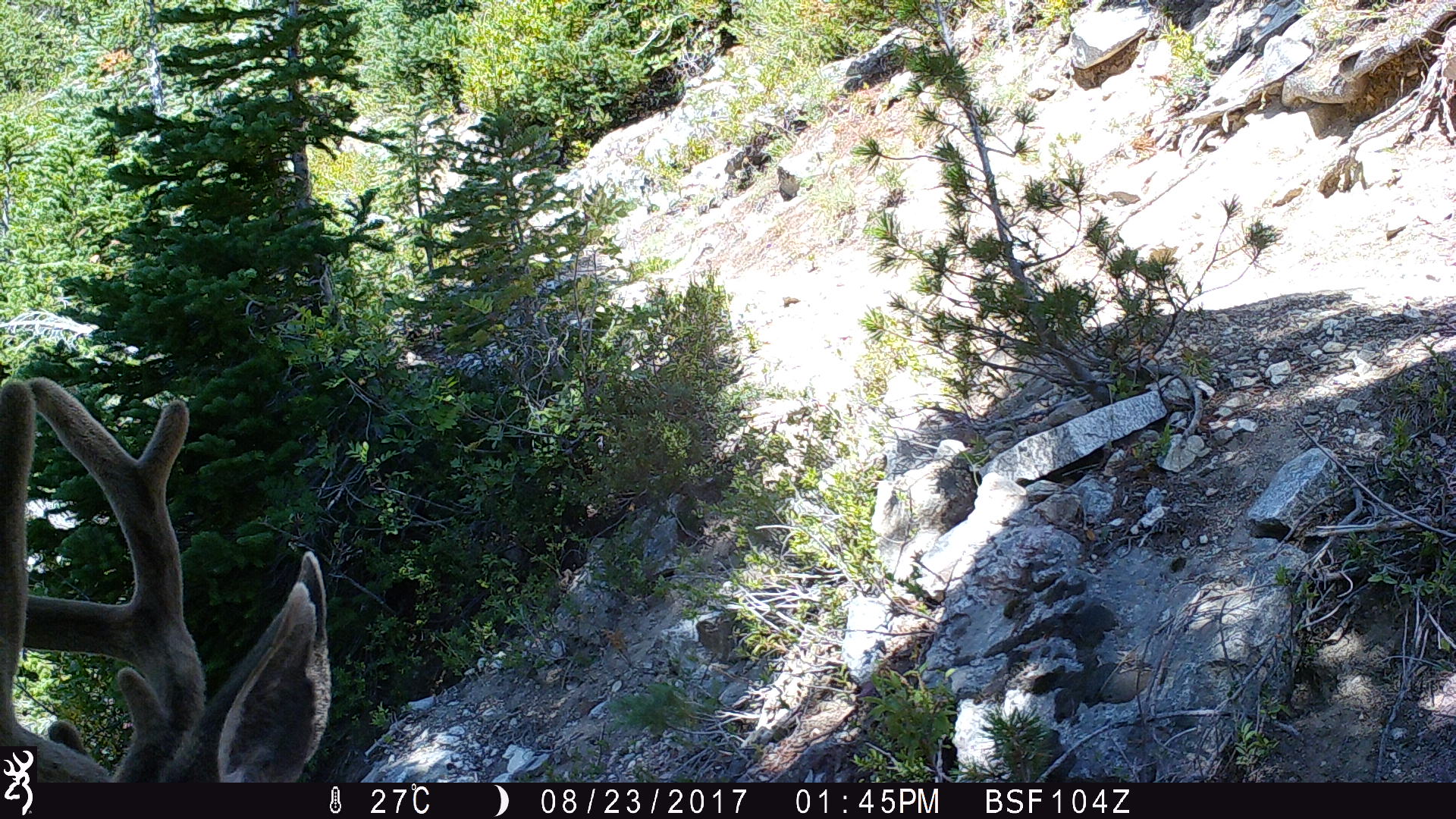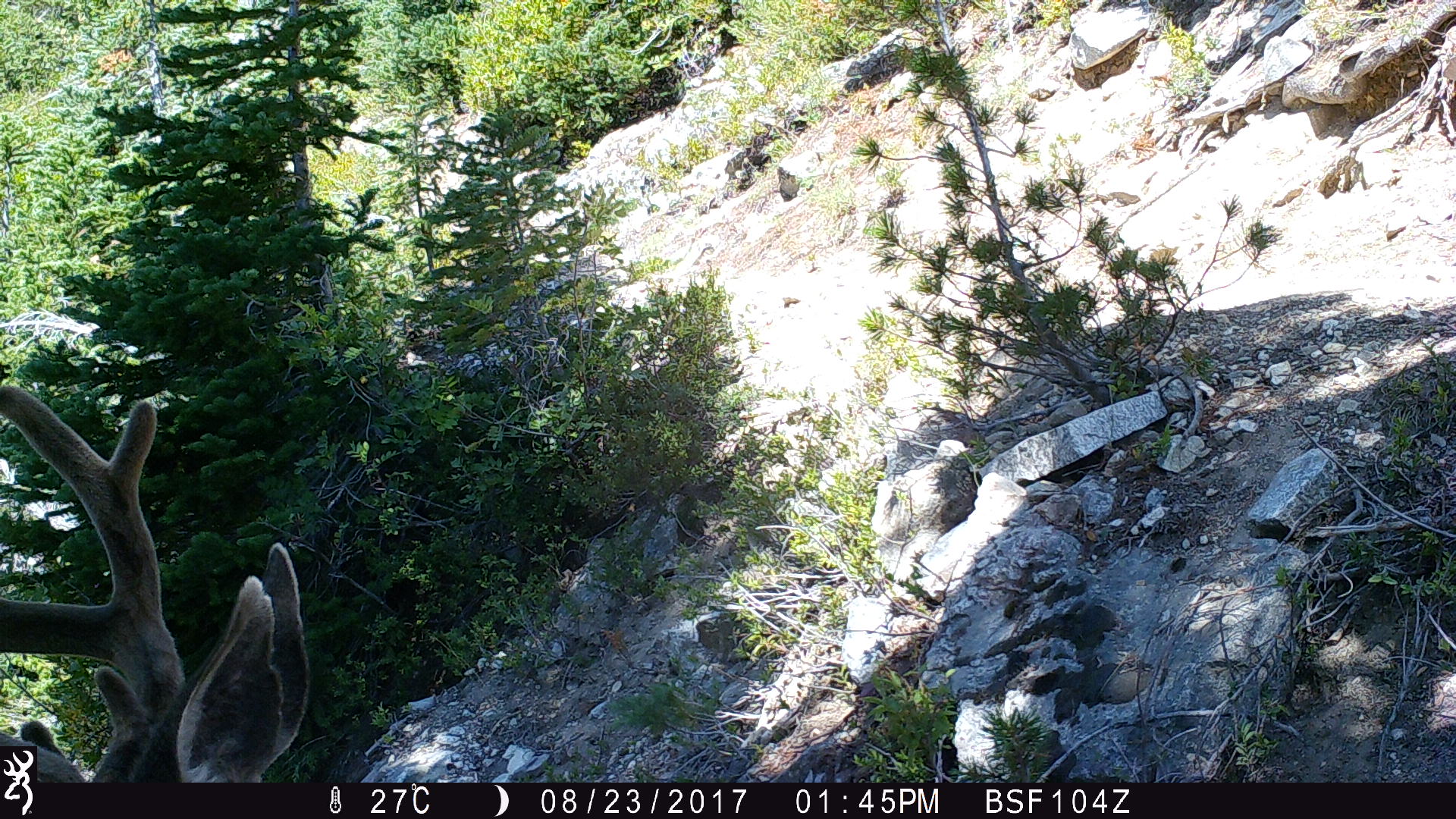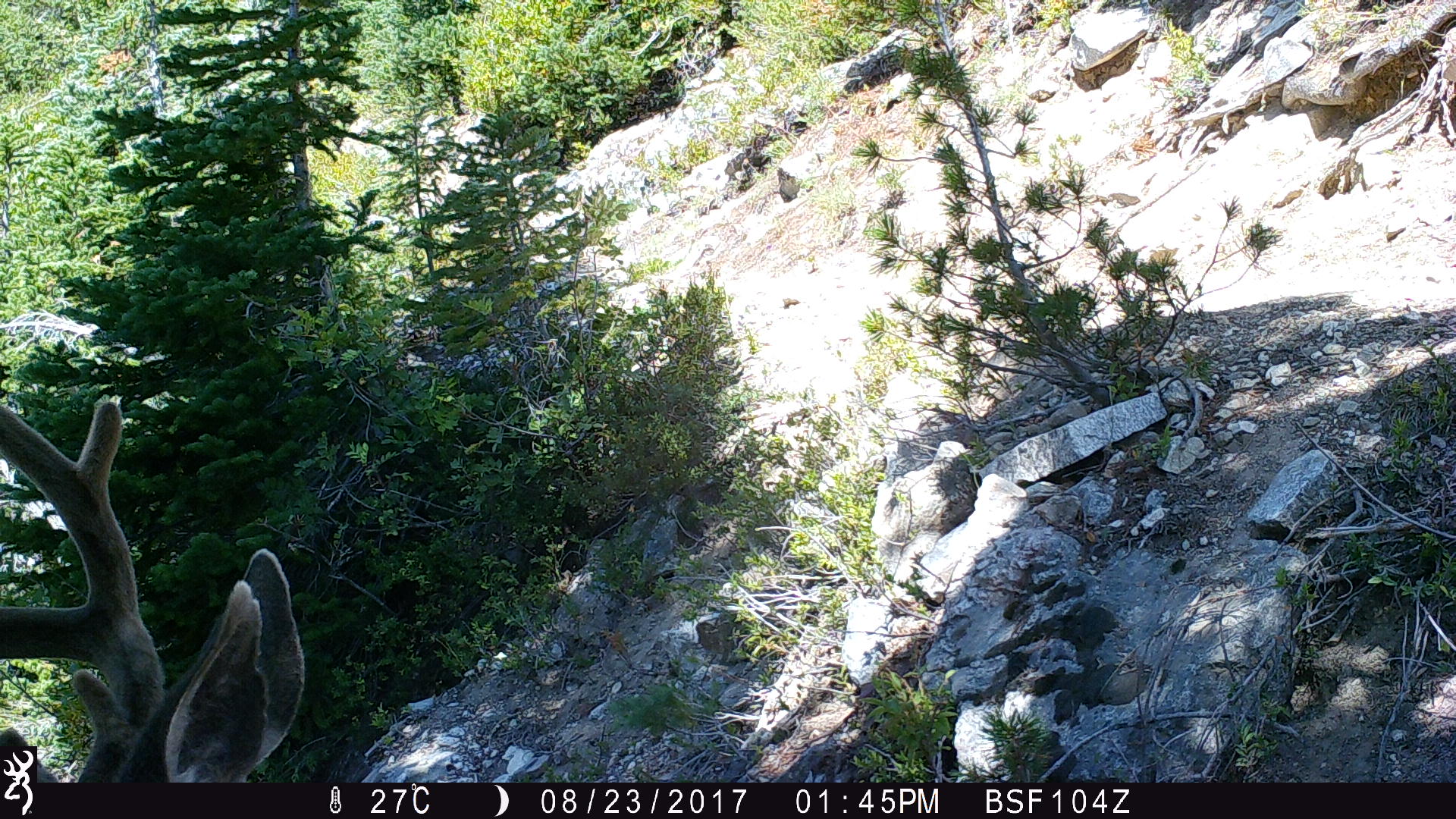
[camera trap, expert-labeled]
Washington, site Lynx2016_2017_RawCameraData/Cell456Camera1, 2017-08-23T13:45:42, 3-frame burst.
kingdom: Animalia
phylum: Chordata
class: Mammalia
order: Artiodactyla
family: Cervidae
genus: Odocoileus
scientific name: Odocoileus hemionus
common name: mule deer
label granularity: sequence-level